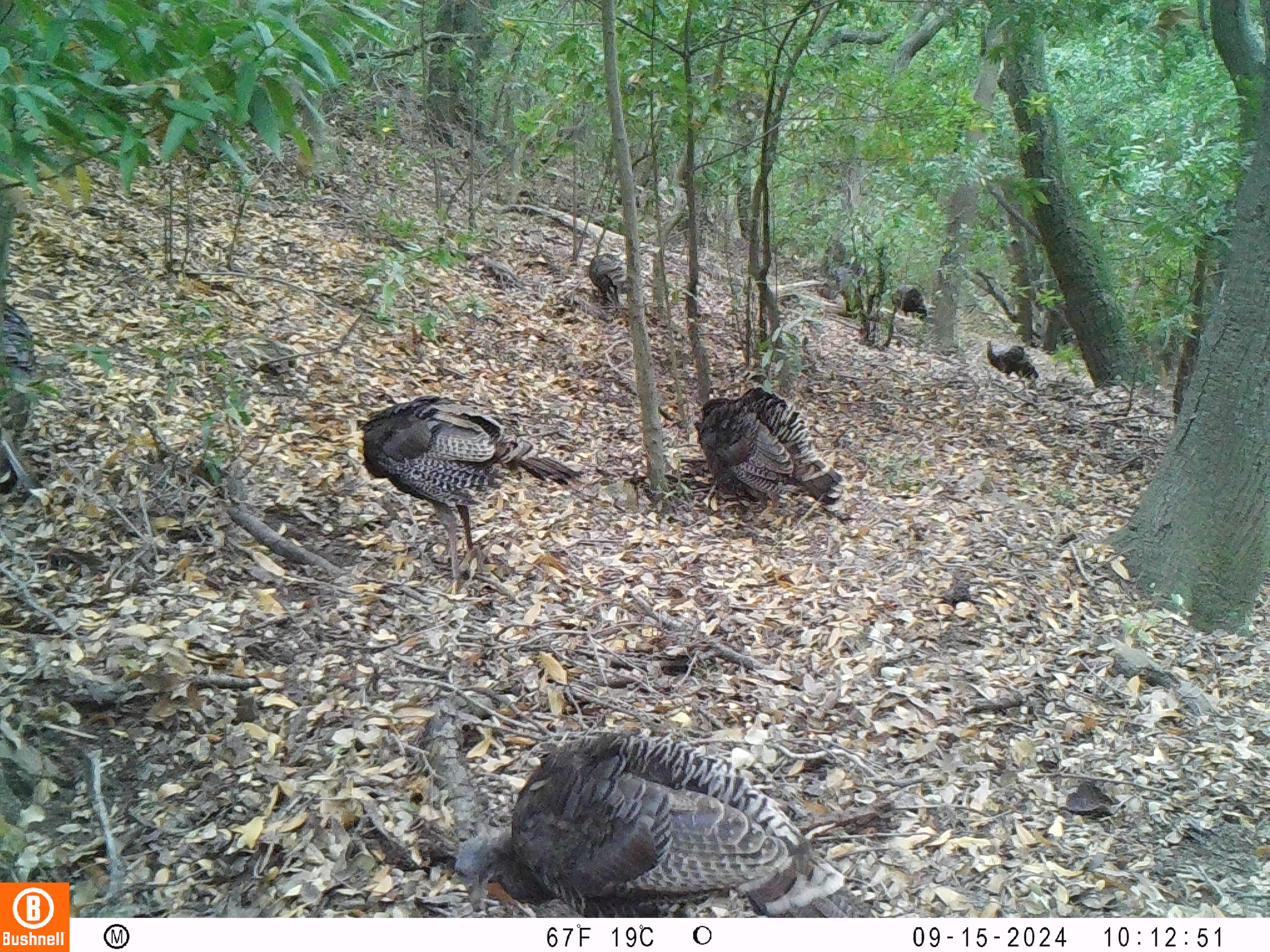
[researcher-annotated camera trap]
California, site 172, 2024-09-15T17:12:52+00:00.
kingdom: Animalia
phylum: Chordata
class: Aves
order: Galliformes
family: Phasianidae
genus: Meleagris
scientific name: Meleagris gallopavo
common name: turkey